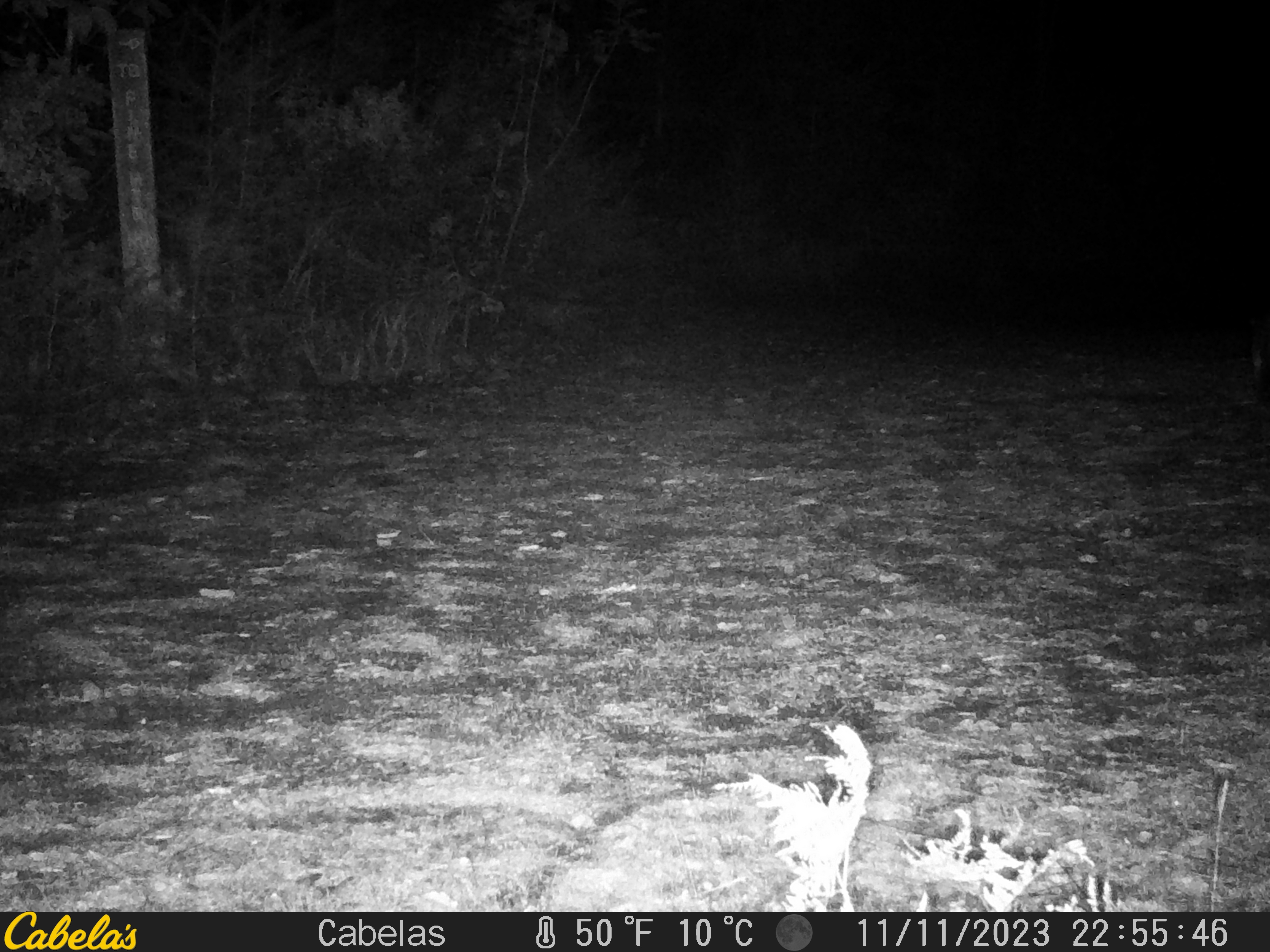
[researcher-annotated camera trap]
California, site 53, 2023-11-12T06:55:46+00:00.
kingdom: Animalia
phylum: Chordata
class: Mammalia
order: Carnivora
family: Canidae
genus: Urocyon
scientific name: Urocyon cinereoargenteus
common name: gray fox